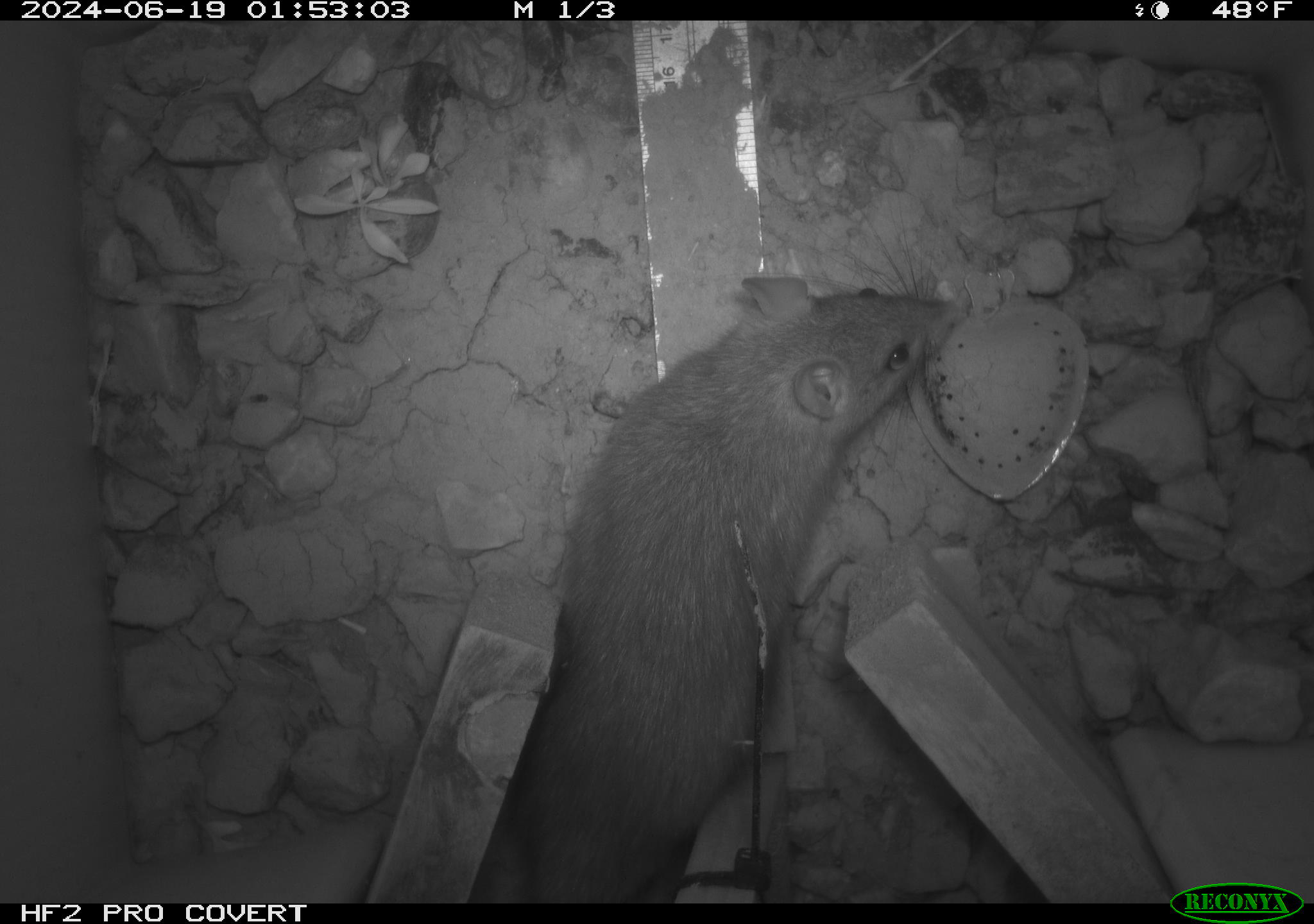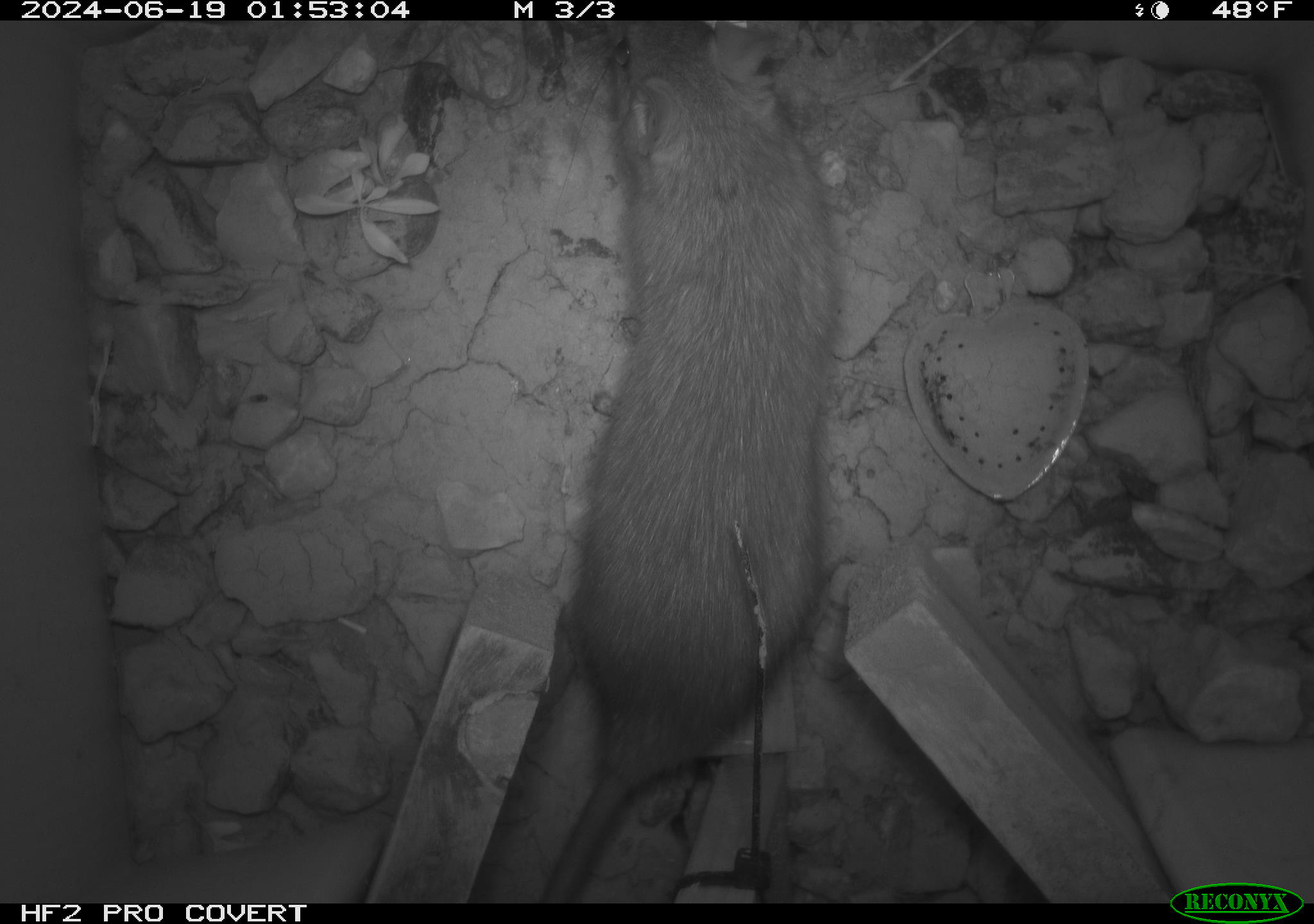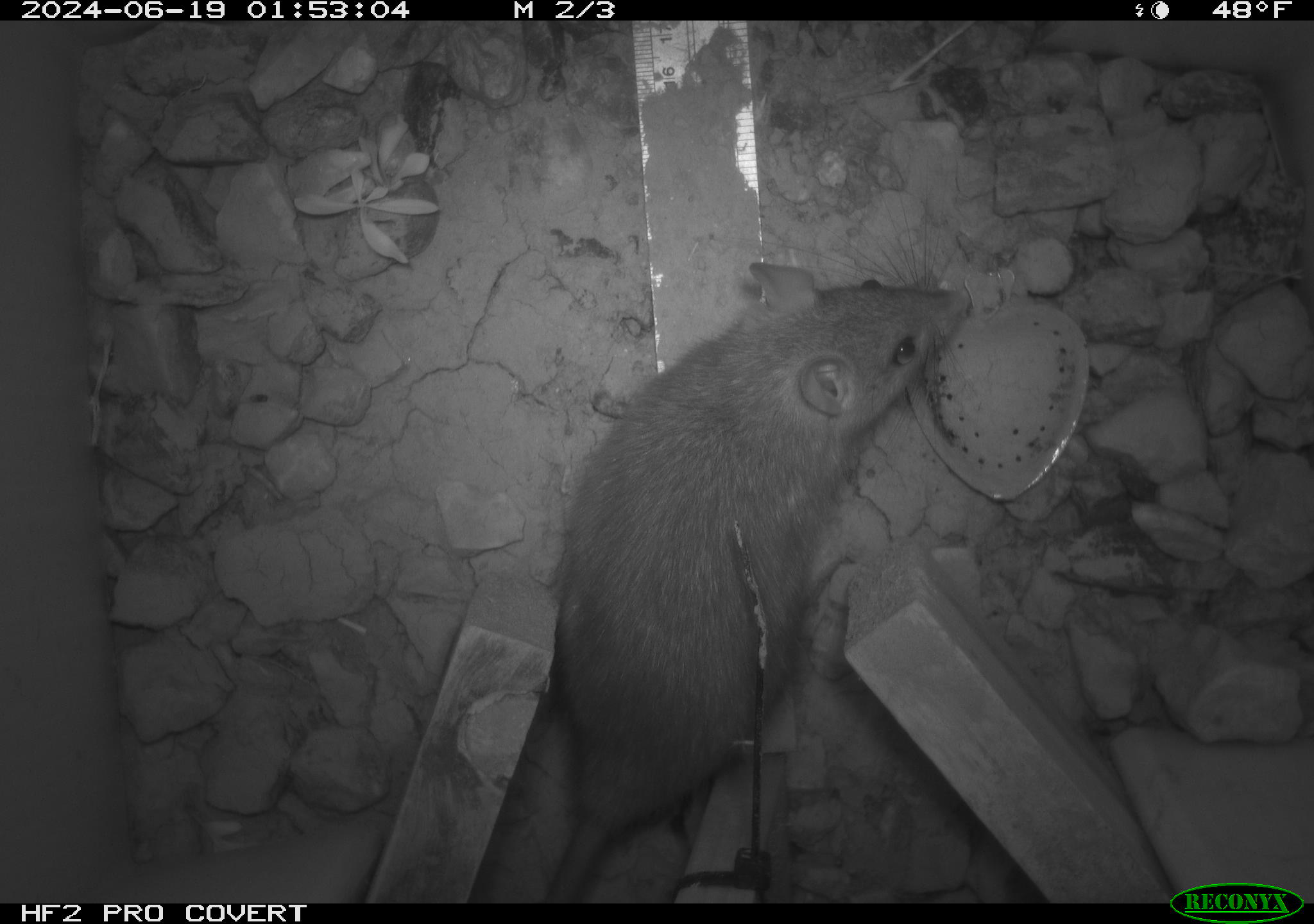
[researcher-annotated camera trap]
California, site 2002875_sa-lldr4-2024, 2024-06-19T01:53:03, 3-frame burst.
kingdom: Animalia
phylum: Chordata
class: Mammalia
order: Rodentia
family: Muridae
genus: Rattus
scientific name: Rattus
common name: rat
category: rattus species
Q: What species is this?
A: Rattus species (rat) (Rattus).